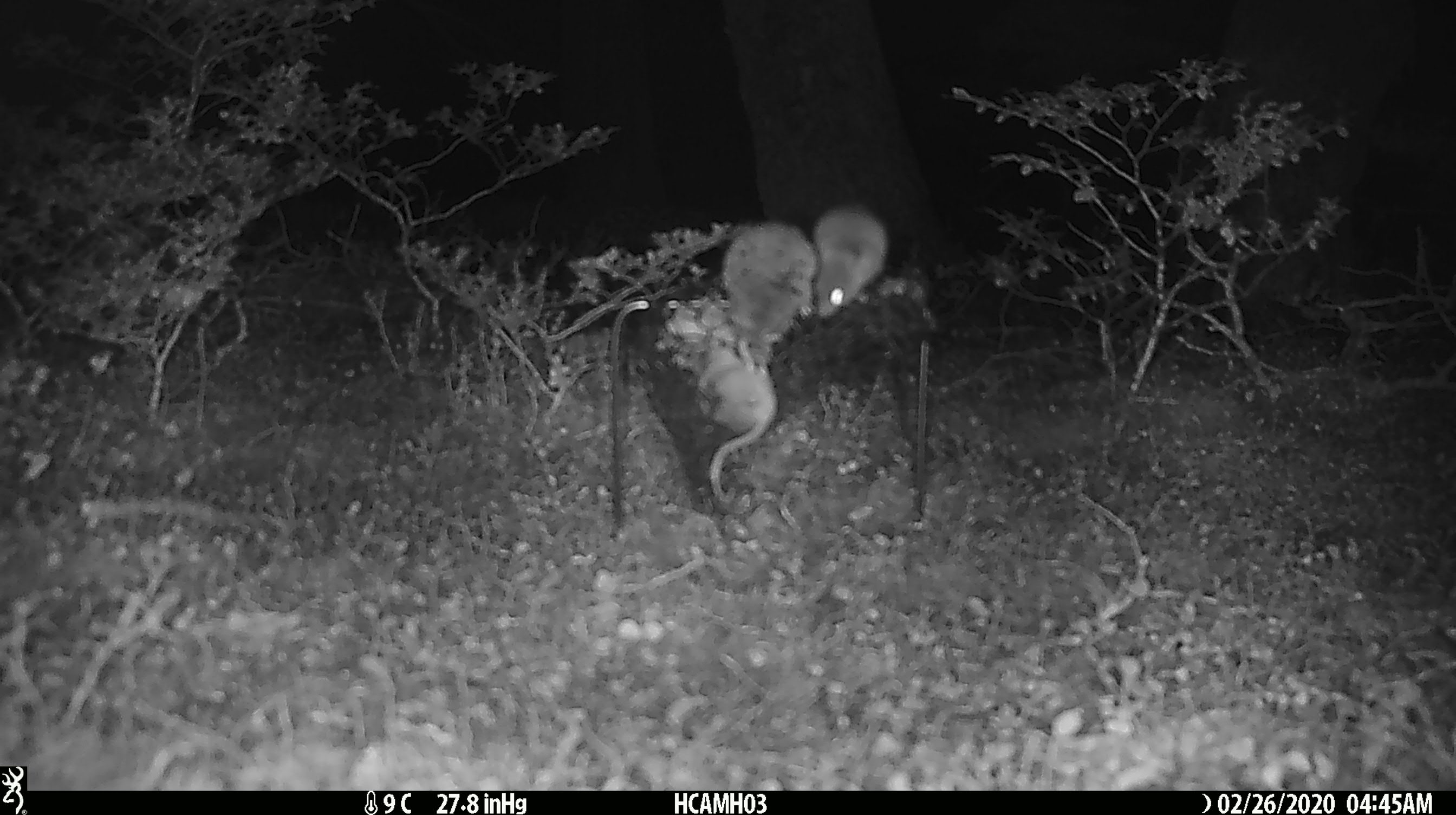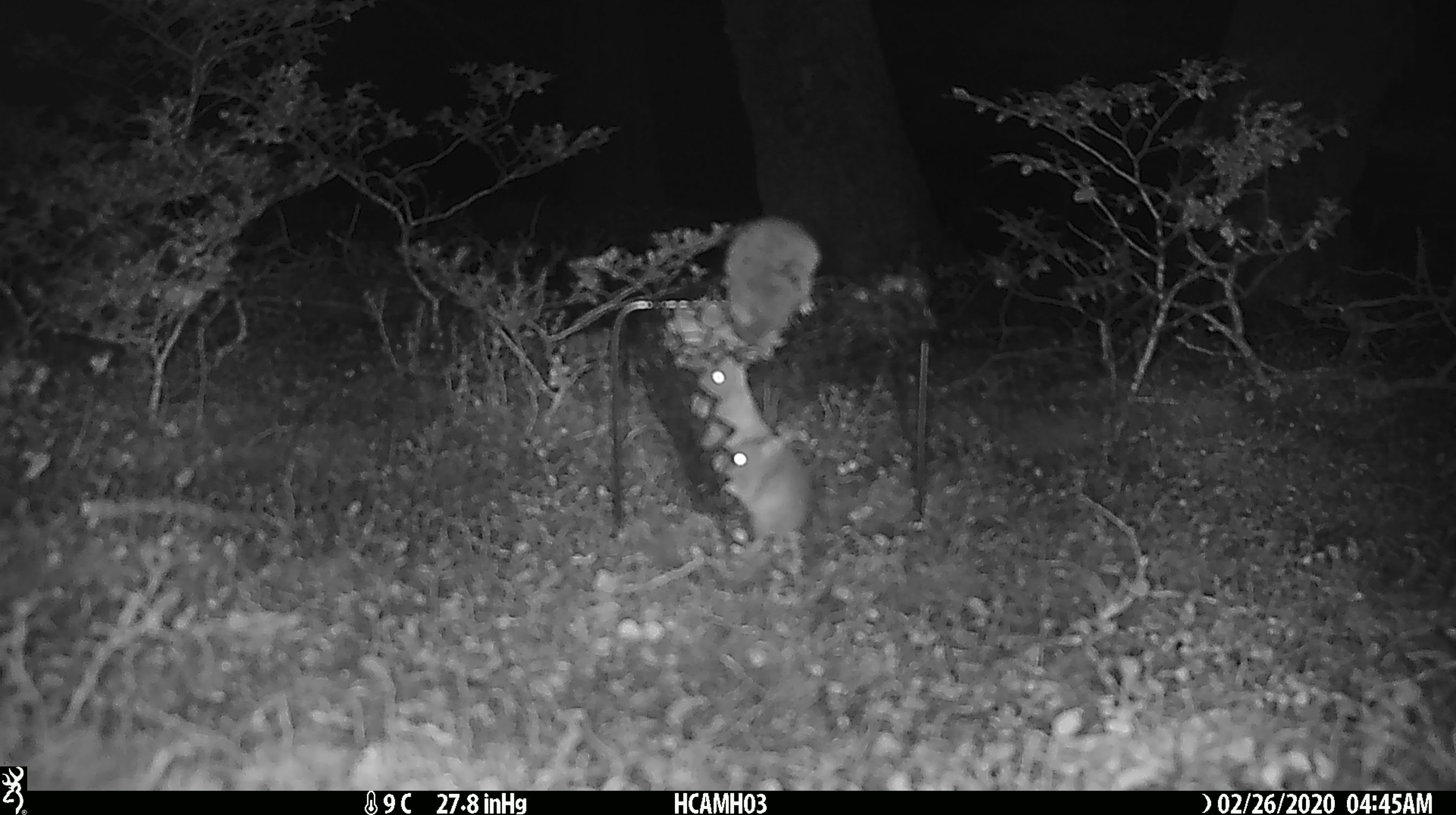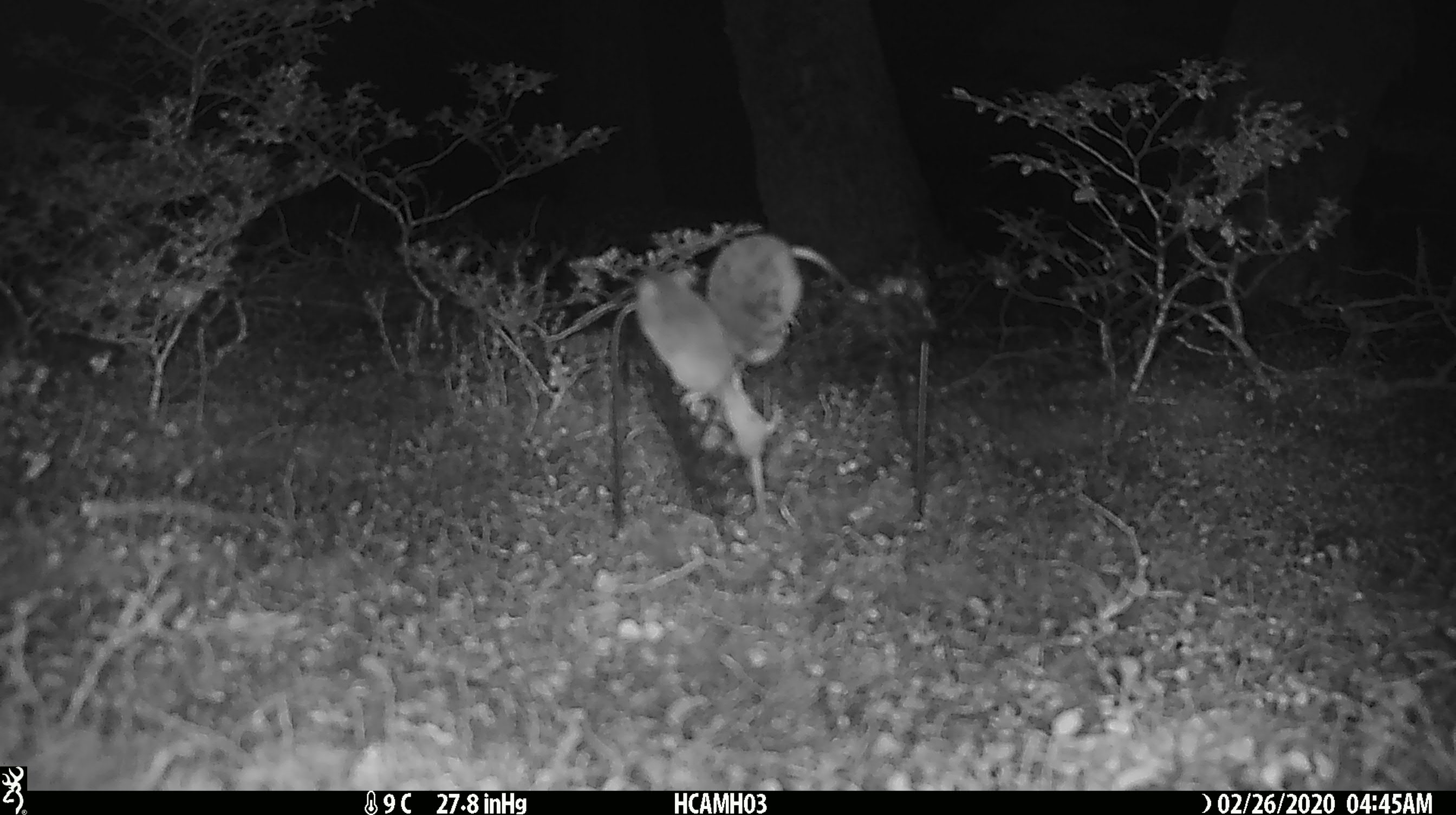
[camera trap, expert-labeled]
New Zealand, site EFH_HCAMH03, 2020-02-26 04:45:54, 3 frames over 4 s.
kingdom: Animalia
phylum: Chordata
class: Mammalia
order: Rodentia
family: Muridae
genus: Mus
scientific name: Mus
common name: mouse